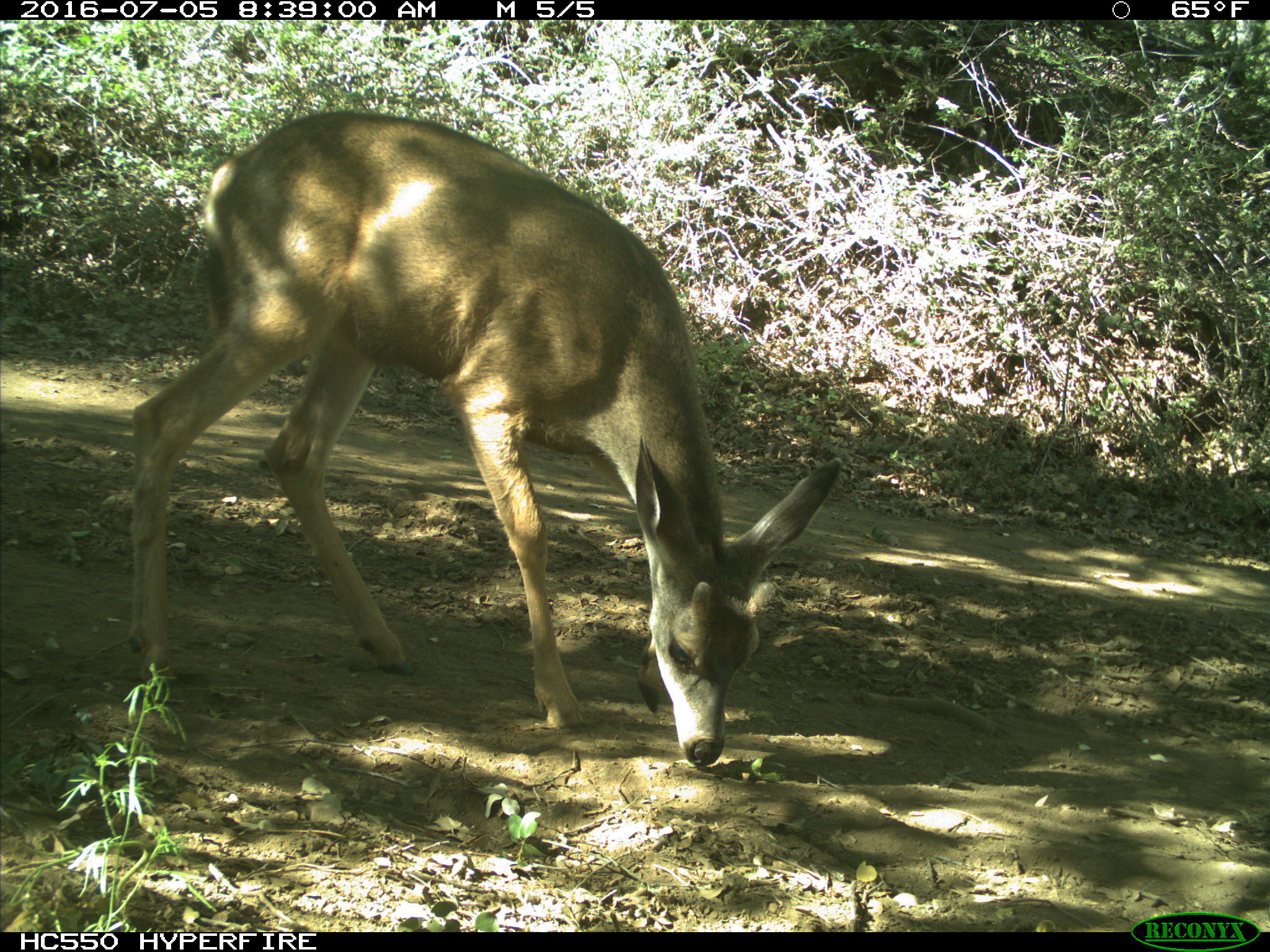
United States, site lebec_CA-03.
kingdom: Animalia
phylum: Chordata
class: Mammalia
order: Artiodactyla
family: Cervidae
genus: Odocoileus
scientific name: Odocoileus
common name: deer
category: unidentified deer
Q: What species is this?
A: Unidentified deer (deer) (Odocoileus).